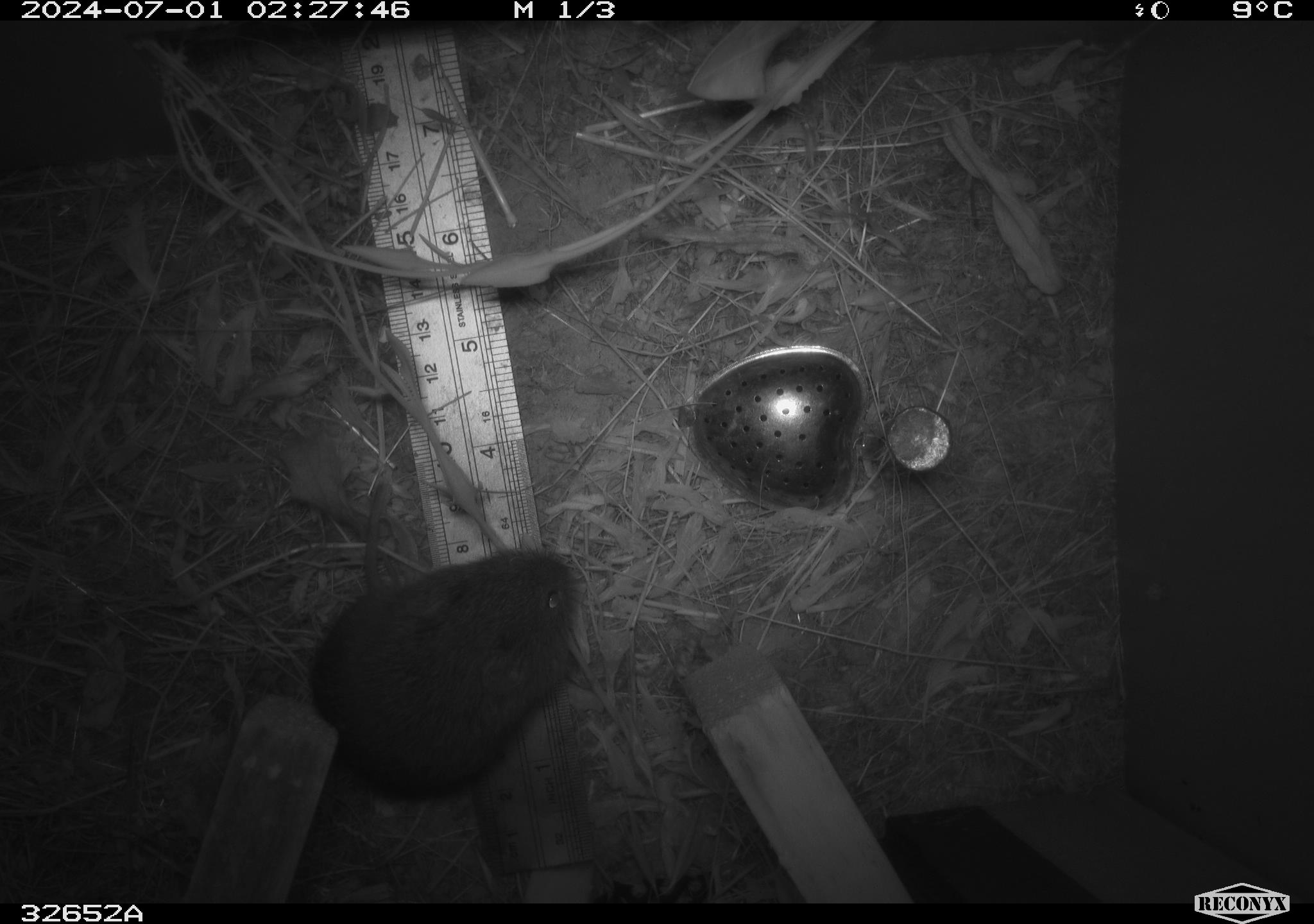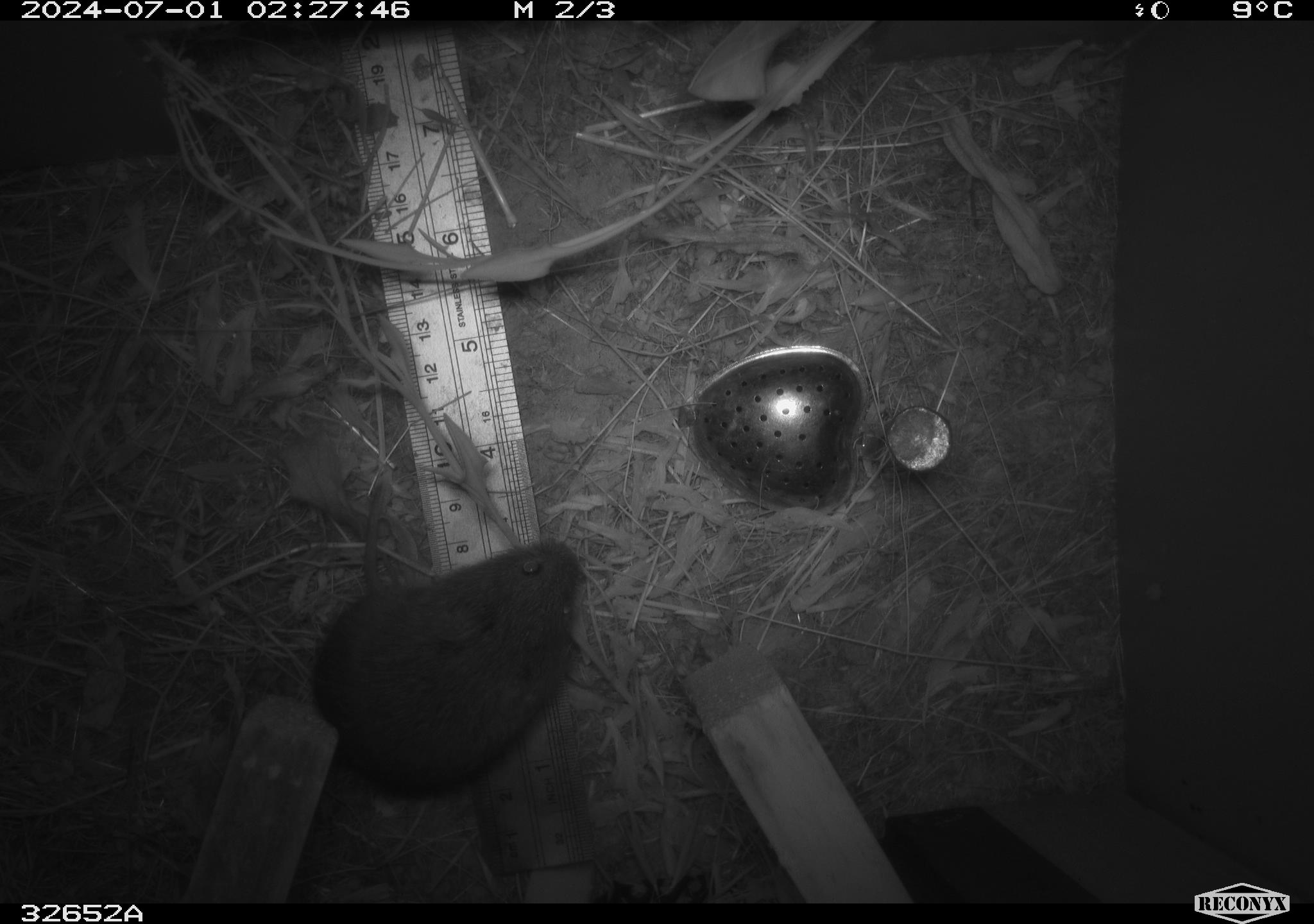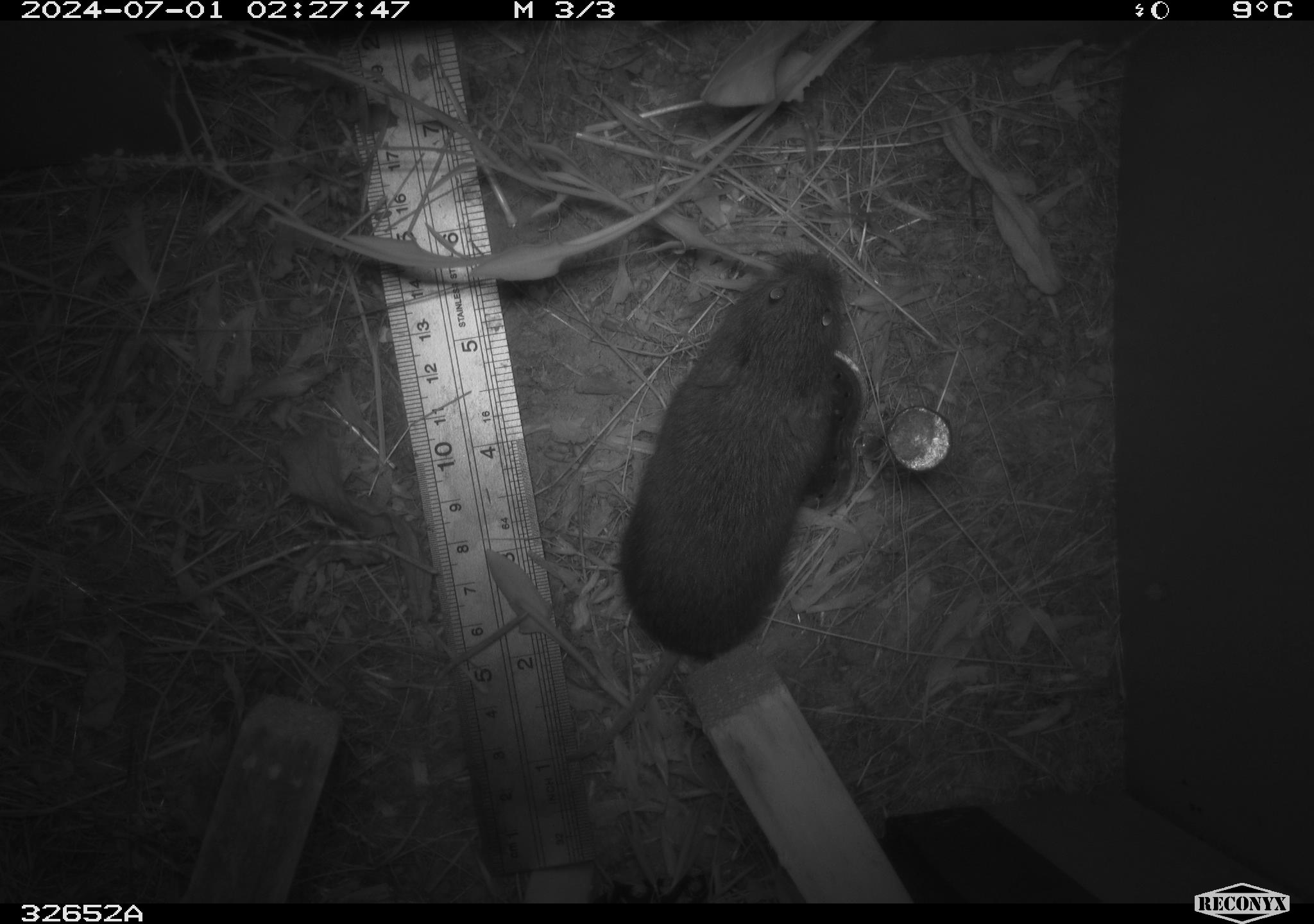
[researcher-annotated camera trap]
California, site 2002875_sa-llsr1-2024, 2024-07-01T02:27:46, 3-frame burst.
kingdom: Animalia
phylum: Chordata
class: Mammalia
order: Rodentia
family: Cricetidae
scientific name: Arvicolinae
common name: voles, lemmings, and muskrats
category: arvicolinae subfamily